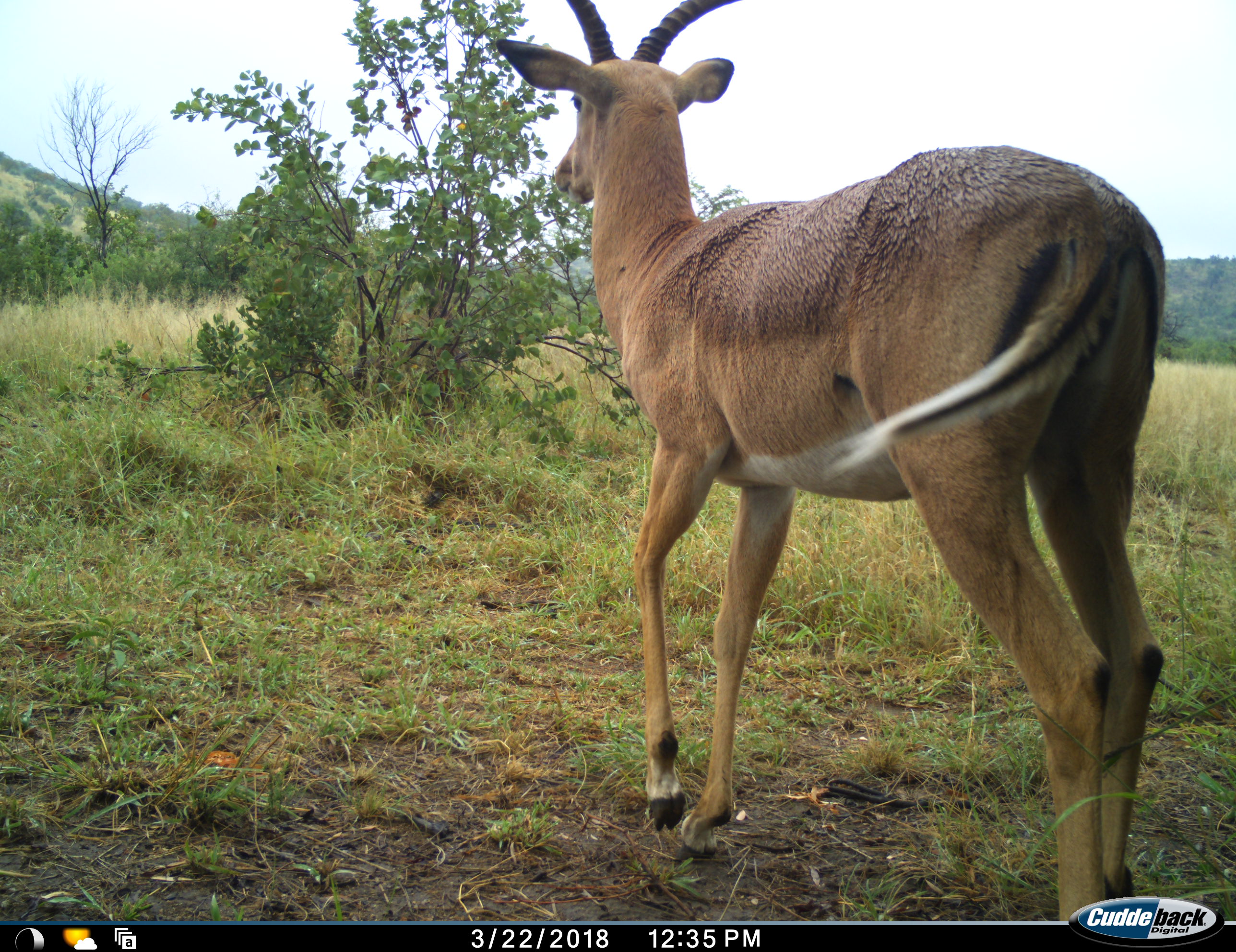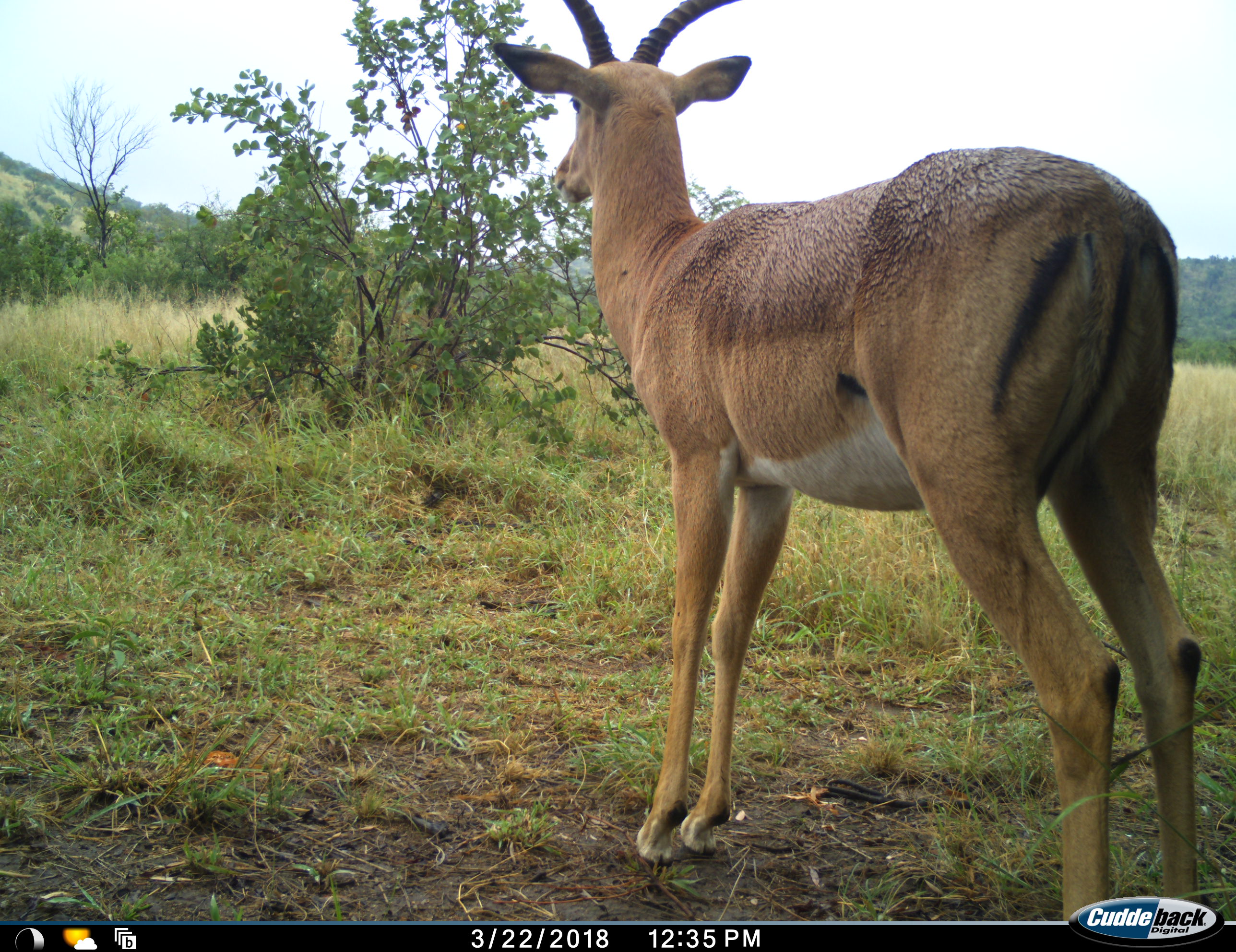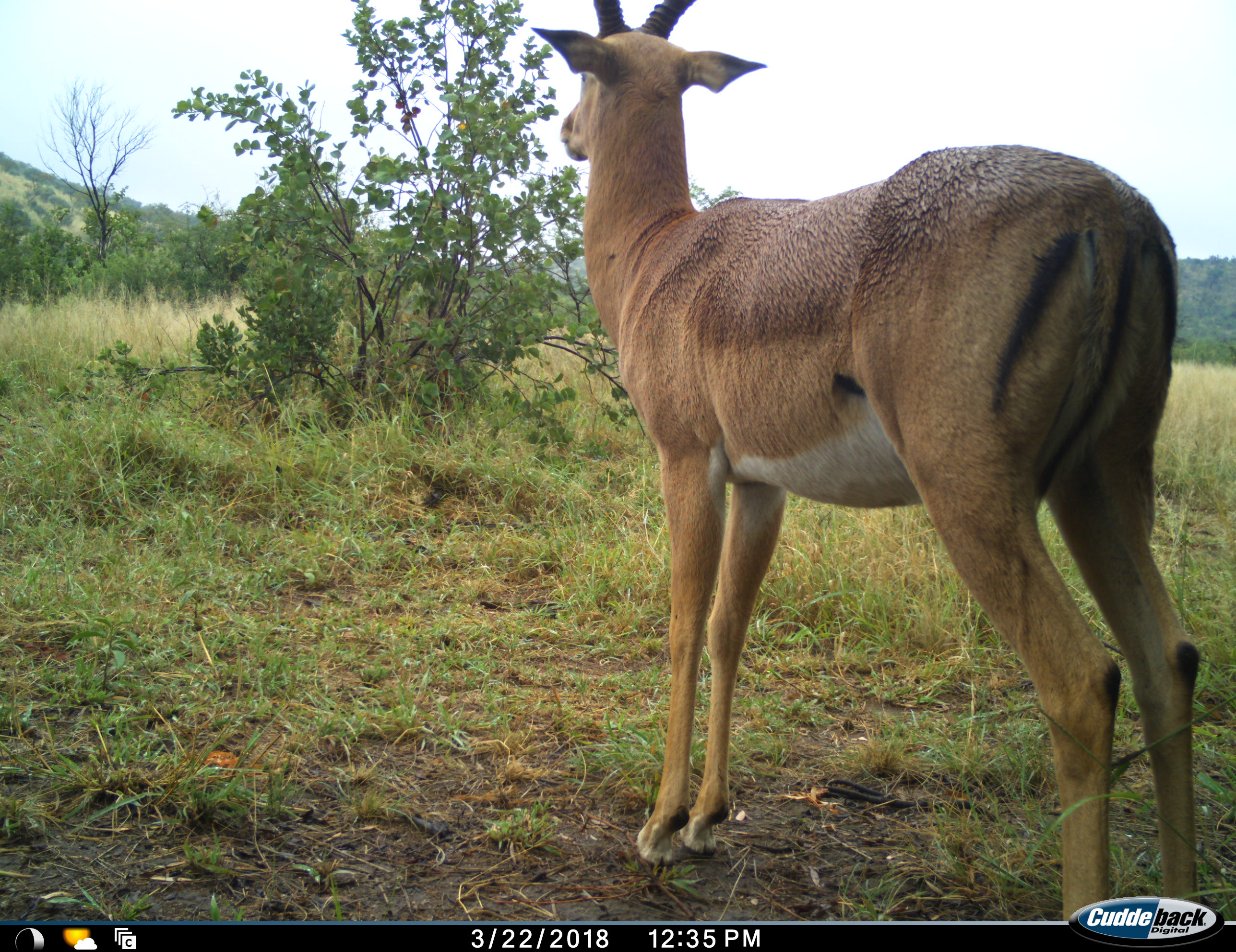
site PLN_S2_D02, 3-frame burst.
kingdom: Animalia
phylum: Chordata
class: Mammalia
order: Artiodactyla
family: Bovidae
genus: Aepyceros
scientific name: Aepyceros melampus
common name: impala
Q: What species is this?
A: Impala (Aepyceros melampus).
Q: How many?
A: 1.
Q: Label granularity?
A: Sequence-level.